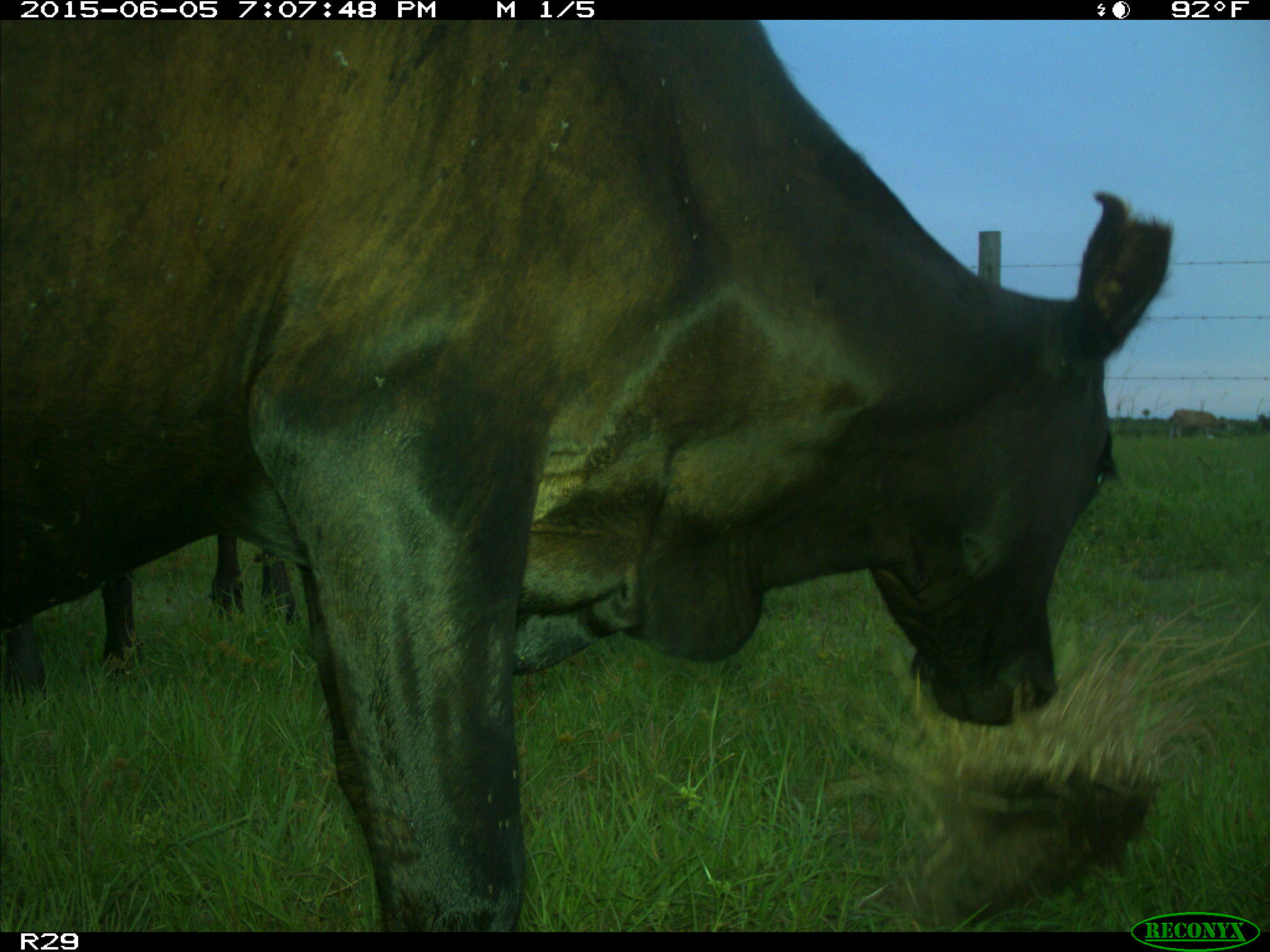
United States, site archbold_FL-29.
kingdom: Animalia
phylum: Chordata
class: Mammalia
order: Artiodactyla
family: Bovidae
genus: Bos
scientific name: Bos taurus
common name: domestic cow